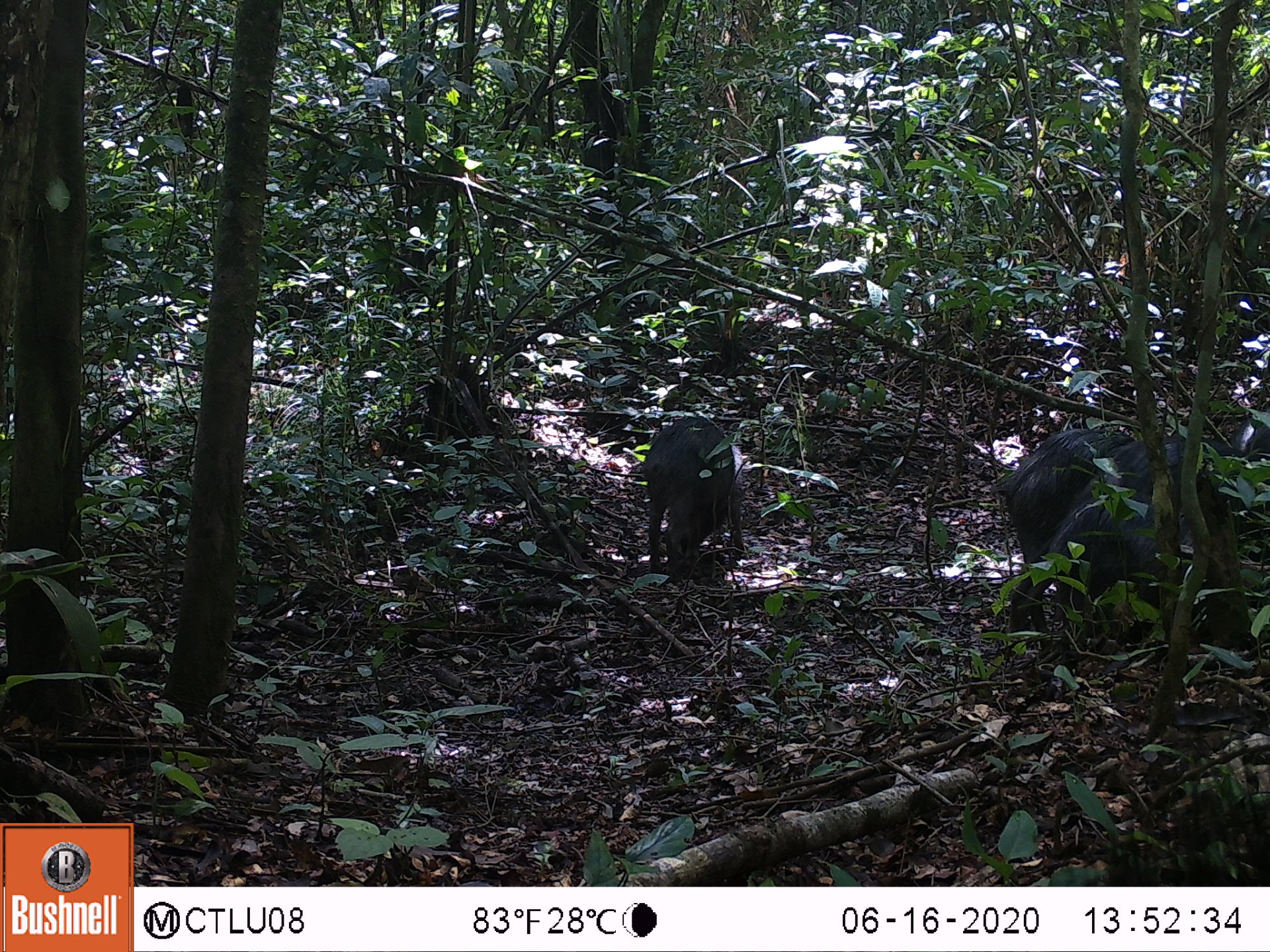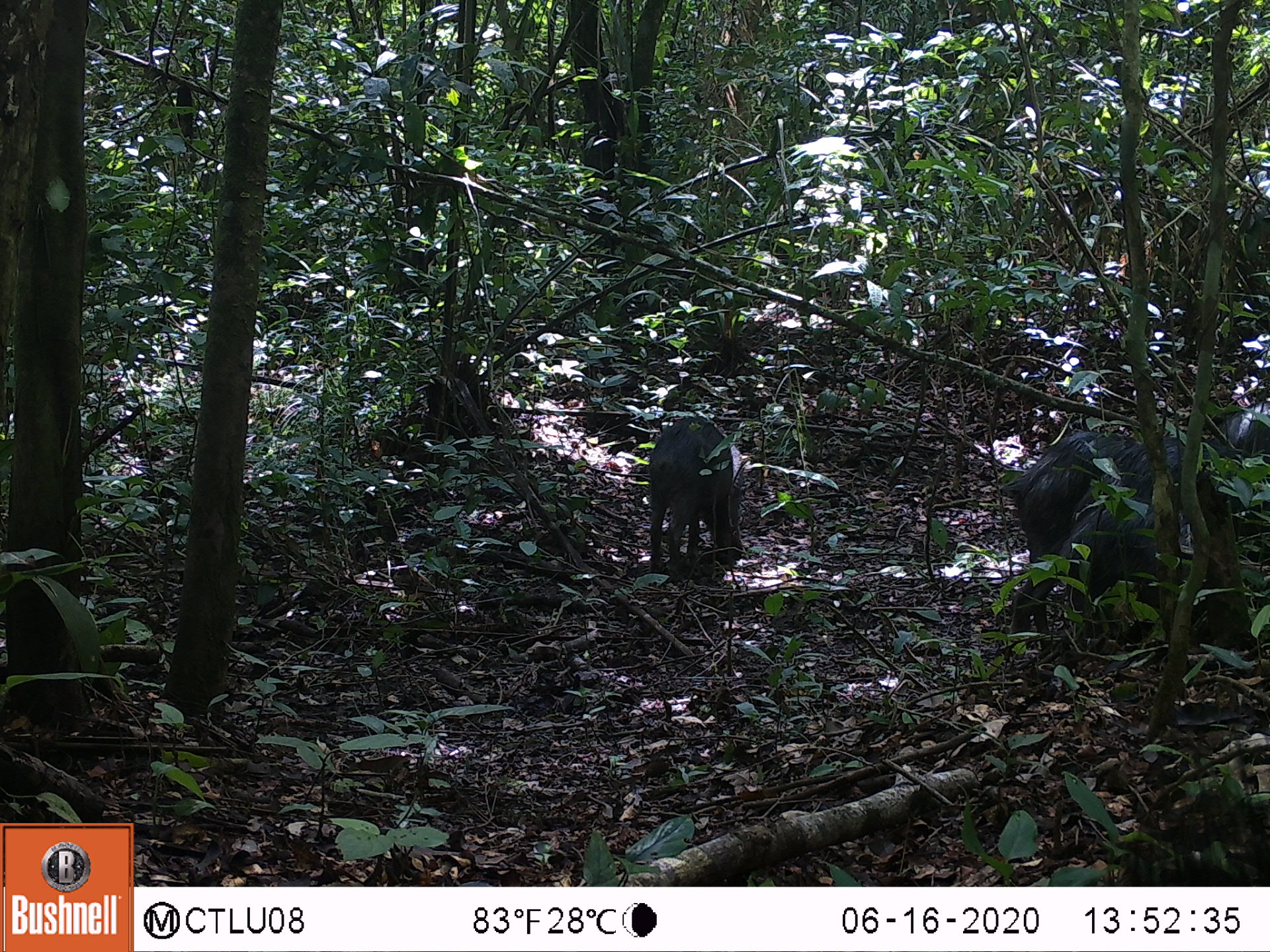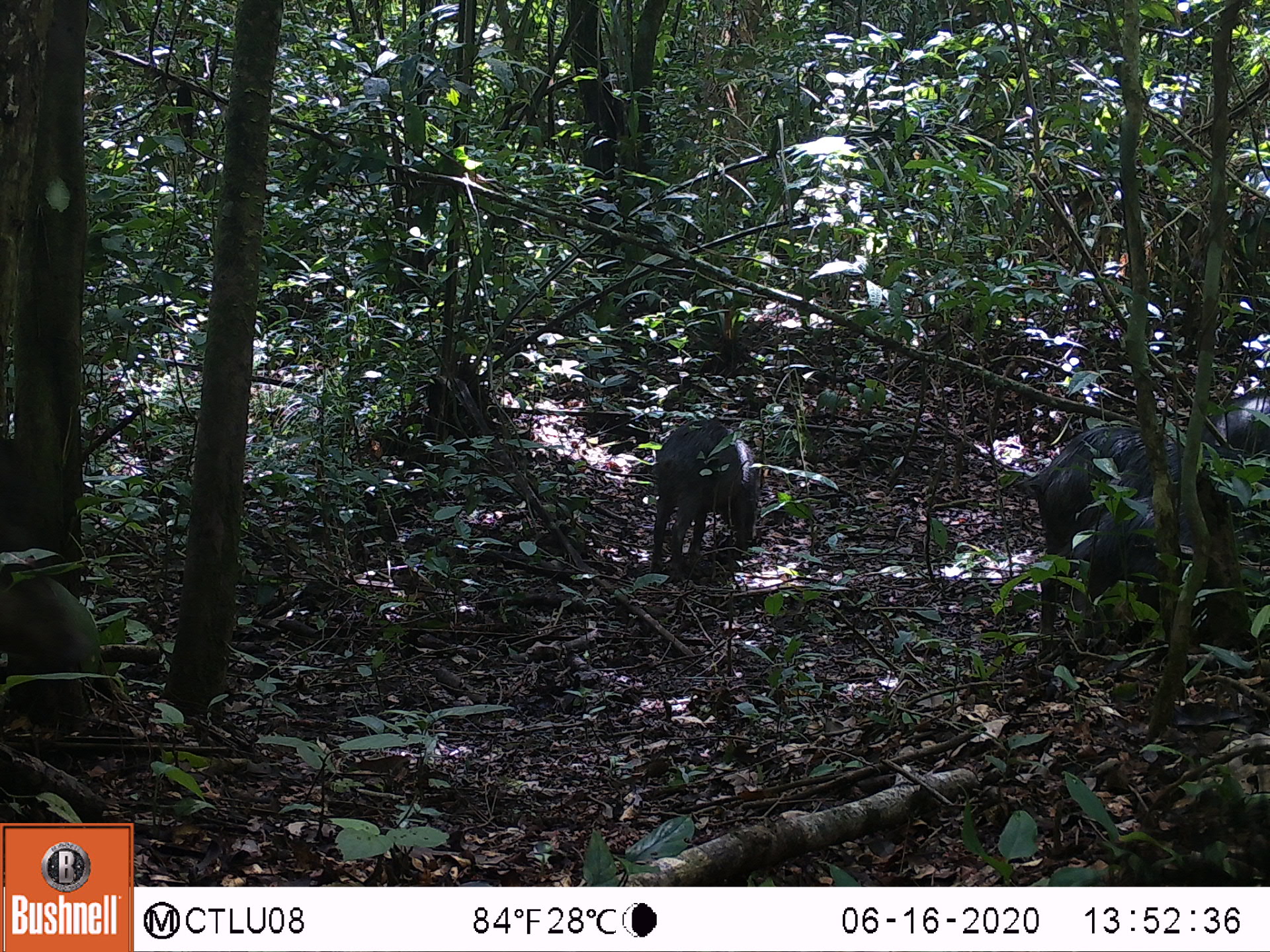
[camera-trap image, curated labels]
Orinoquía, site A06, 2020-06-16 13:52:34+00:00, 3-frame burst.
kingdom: Animalia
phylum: Chordata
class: Mammalia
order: Artiodactyla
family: Tayassuidae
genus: Tayassu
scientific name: Tayassu pecari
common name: white-lipped peccary